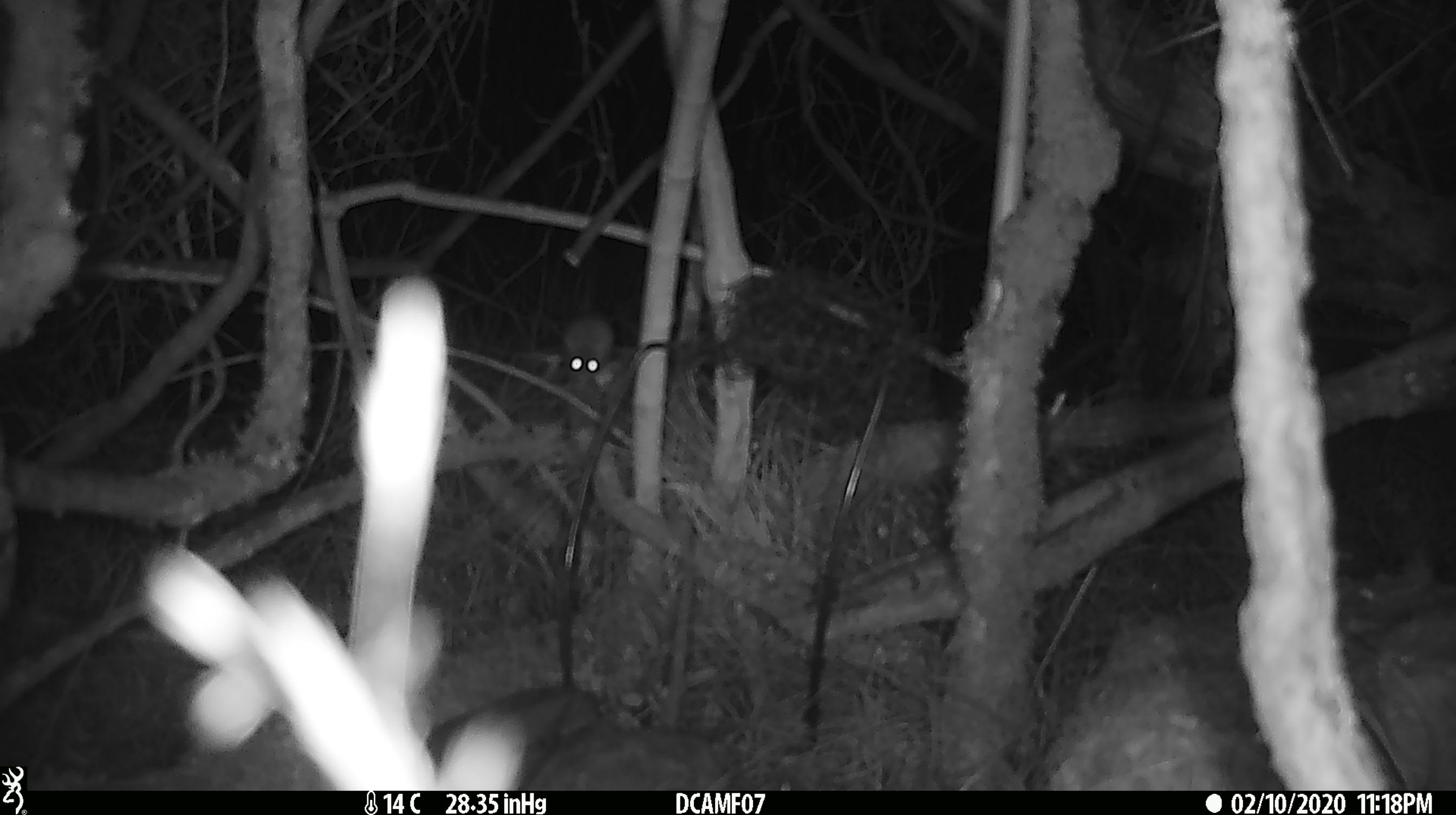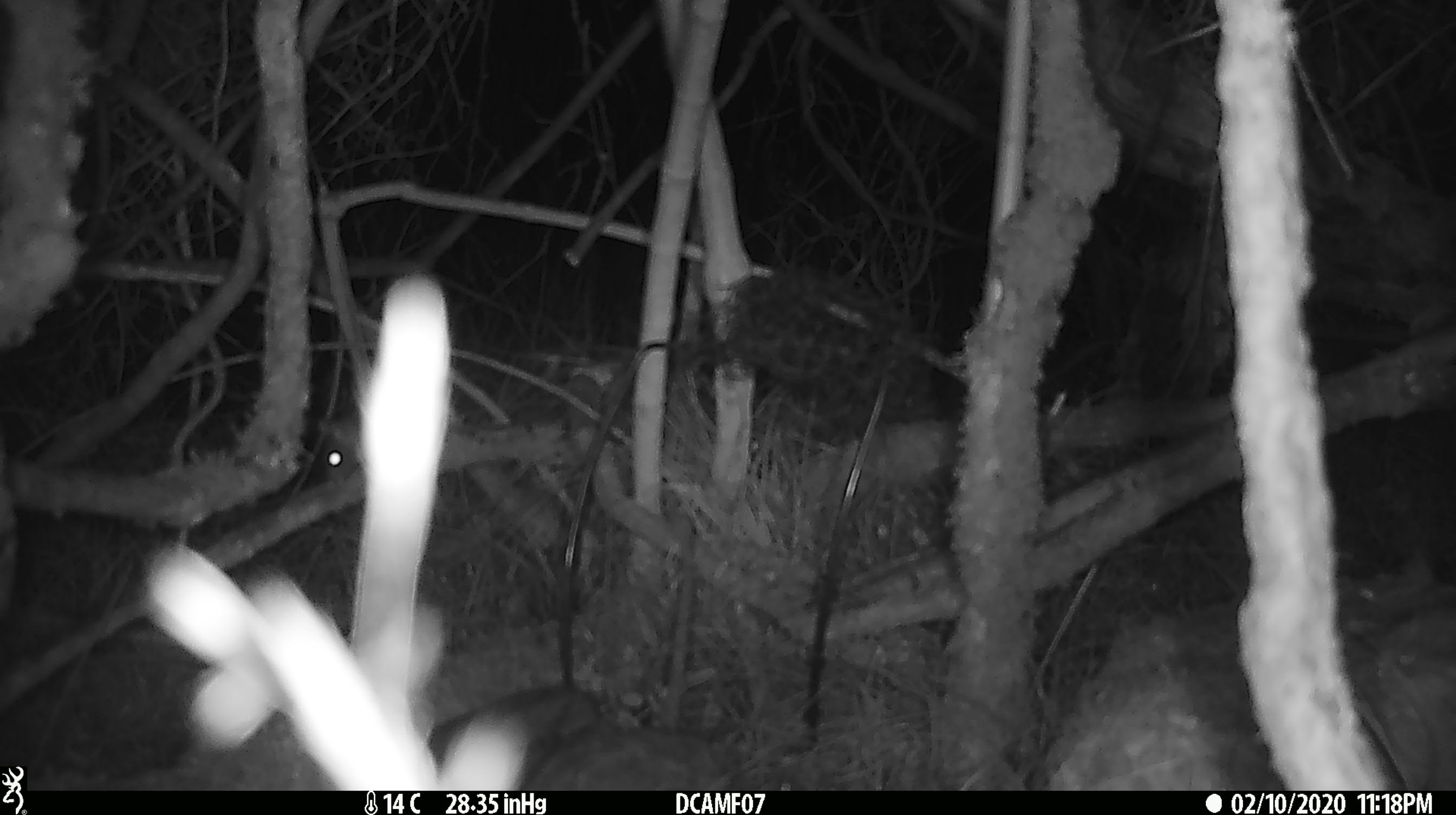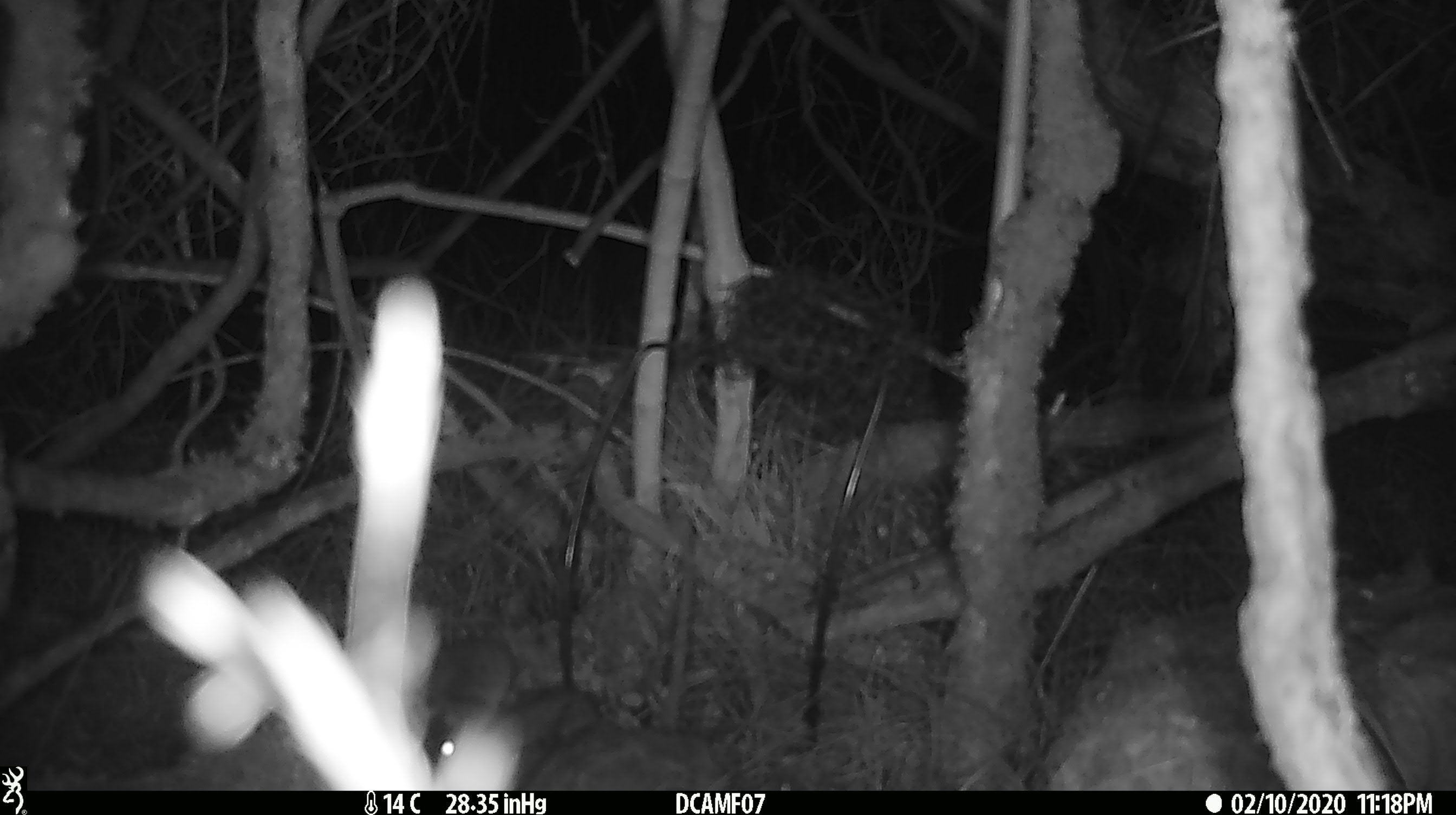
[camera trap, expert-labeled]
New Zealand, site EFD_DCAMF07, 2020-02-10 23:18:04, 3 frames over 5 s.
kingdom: Animalia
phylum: Chordata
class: Mammalia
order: Rodentia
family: Muridae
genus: Mus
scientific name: Mus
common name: mouse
Mouse (Mus).